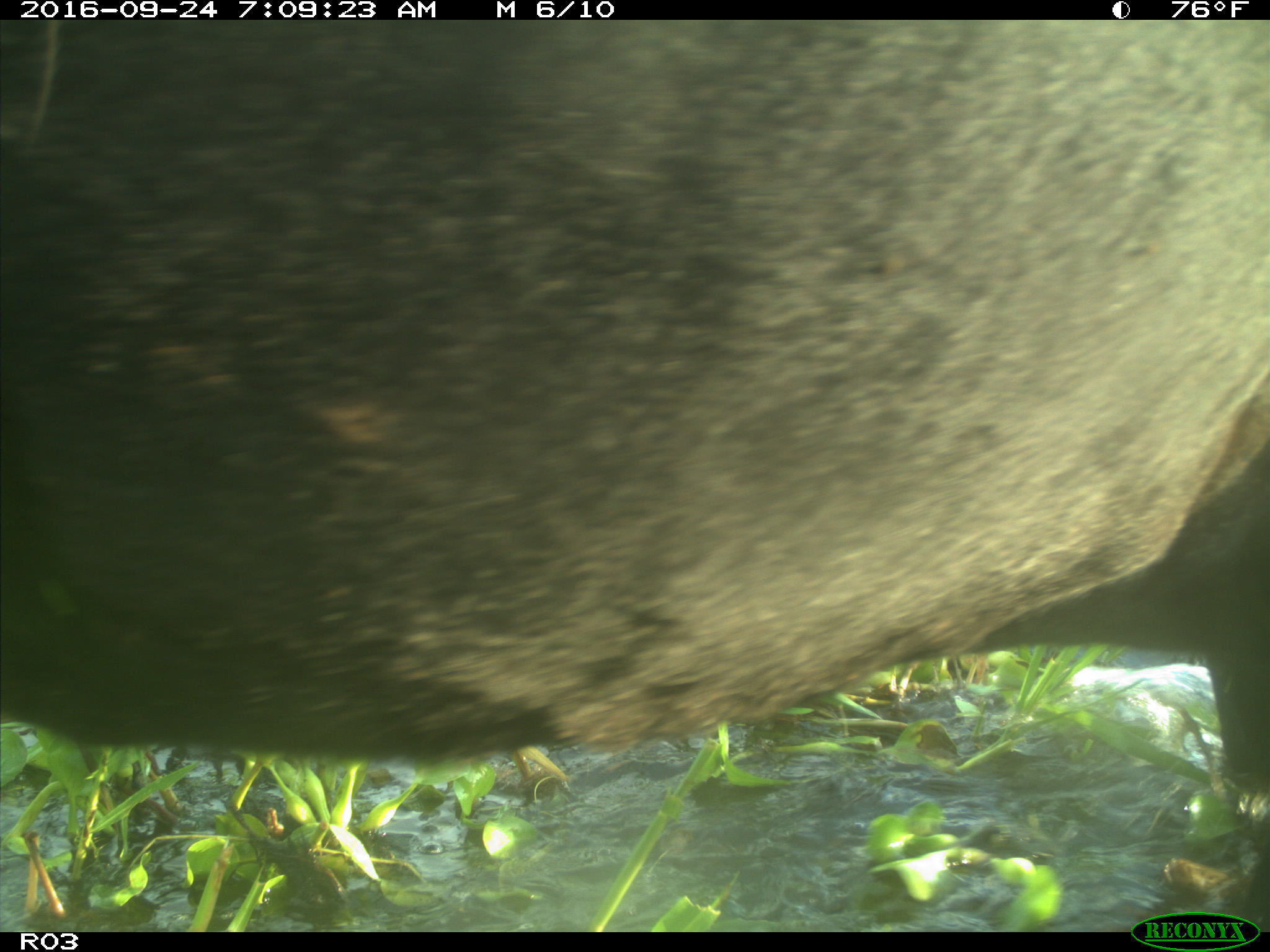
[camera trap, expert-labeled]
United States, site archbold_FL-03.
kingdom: Animalia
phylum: Chordata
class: Mammalia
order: Artiodactyla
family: Bovidae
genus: Bos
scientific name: Bos taurus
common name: domestic cow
Bos taurus (domestic cow).